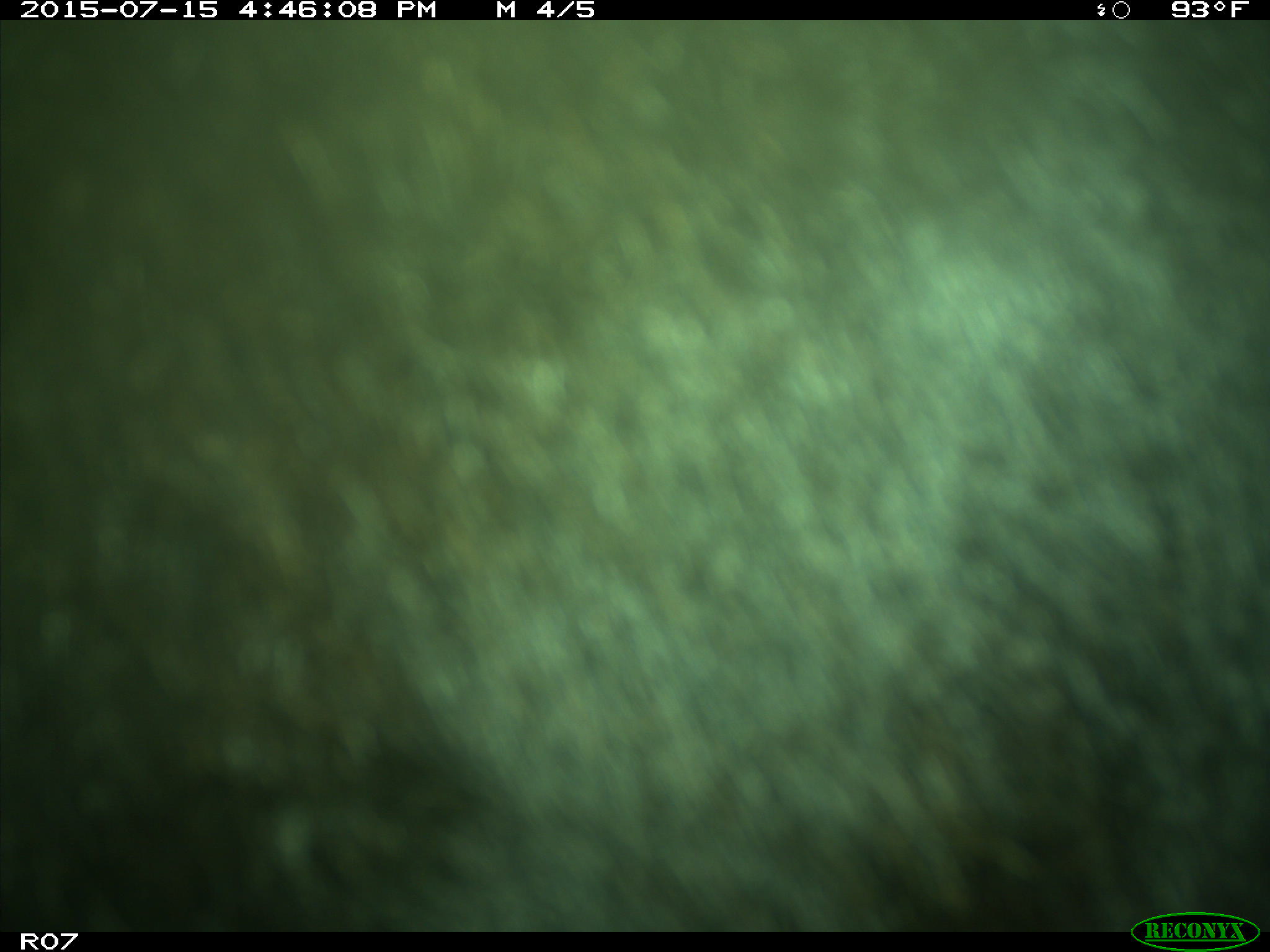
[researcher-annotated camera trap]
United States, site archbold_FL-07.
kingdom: Animalia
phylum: Chordata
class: Mammalia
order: Artiodactyla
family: Bovidae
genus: Bos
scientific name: Bos taurus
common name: domestic cow